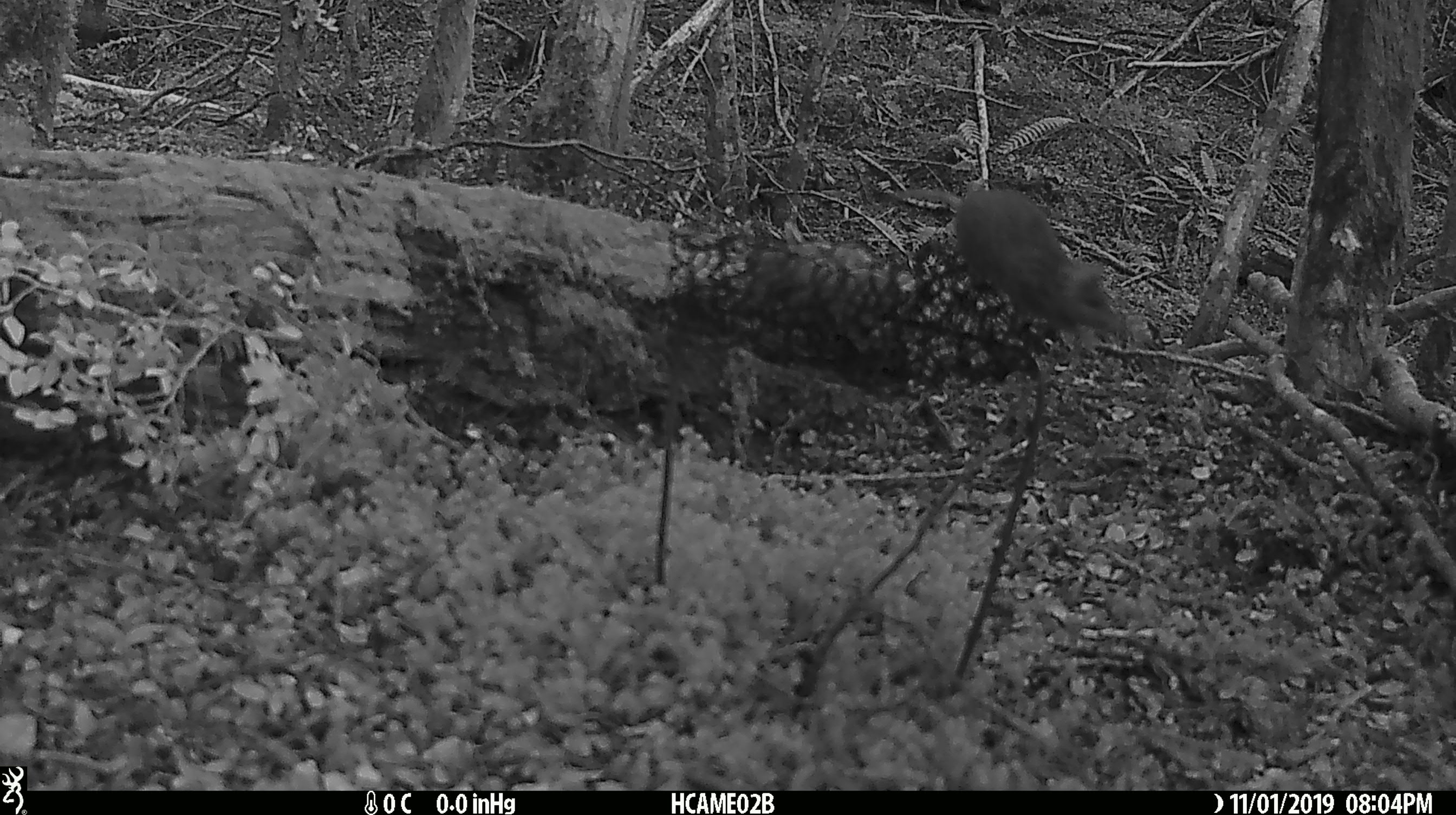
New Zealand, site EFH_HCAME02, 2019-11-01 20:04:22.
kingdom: Animalia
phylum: Chordata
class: Mammalia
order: Rodentia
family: Muridae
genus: Mus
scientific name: Mus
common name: mouse